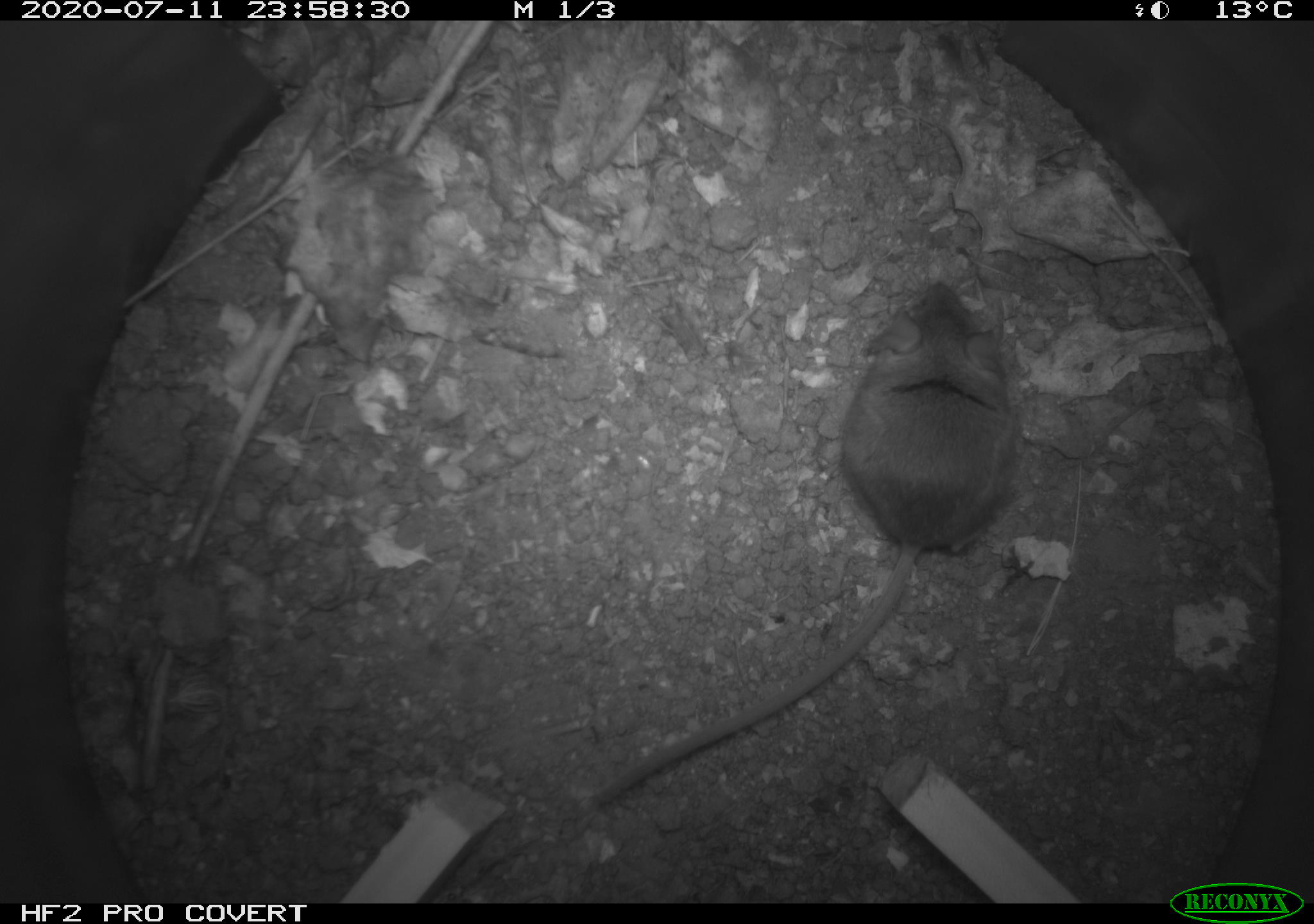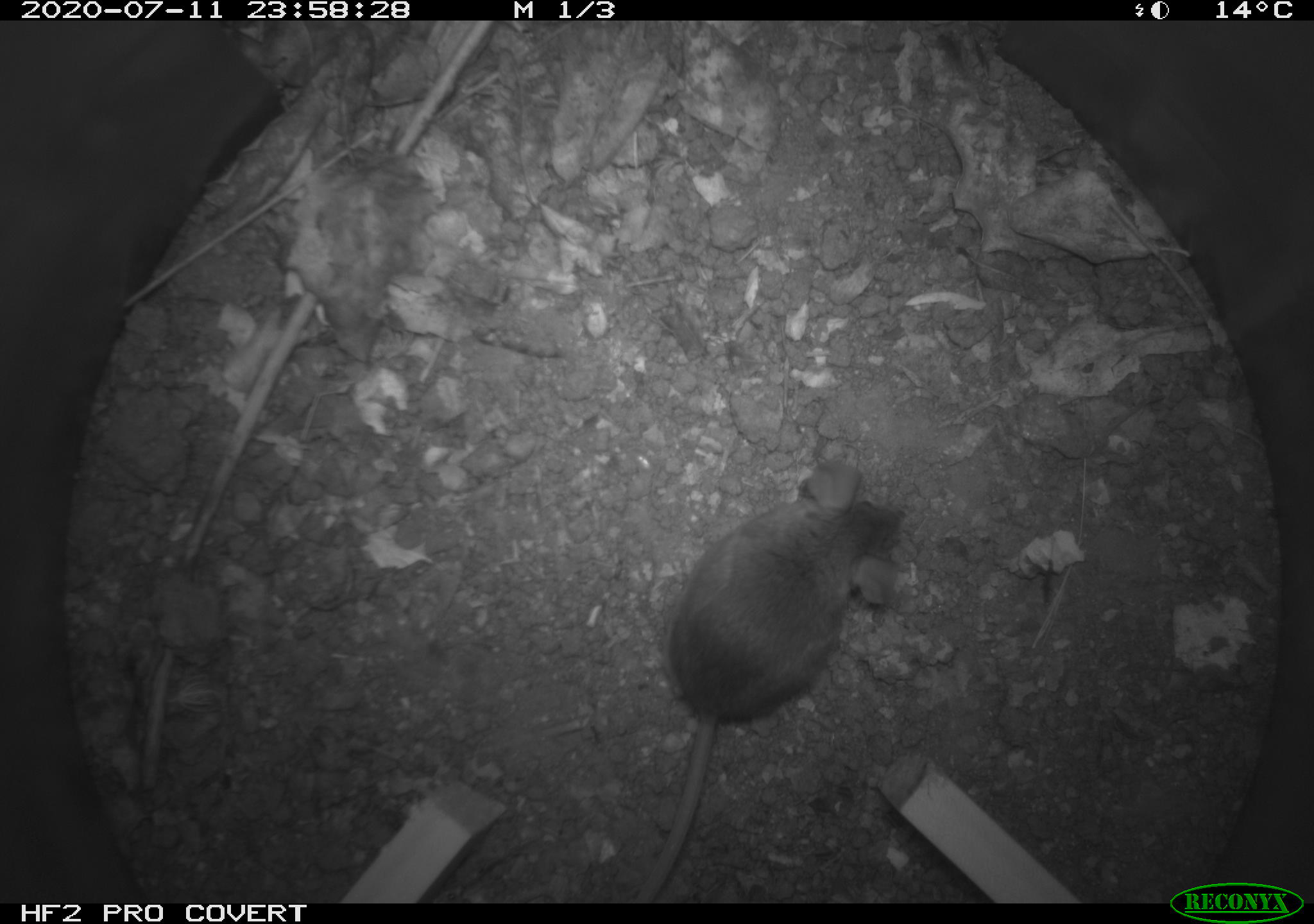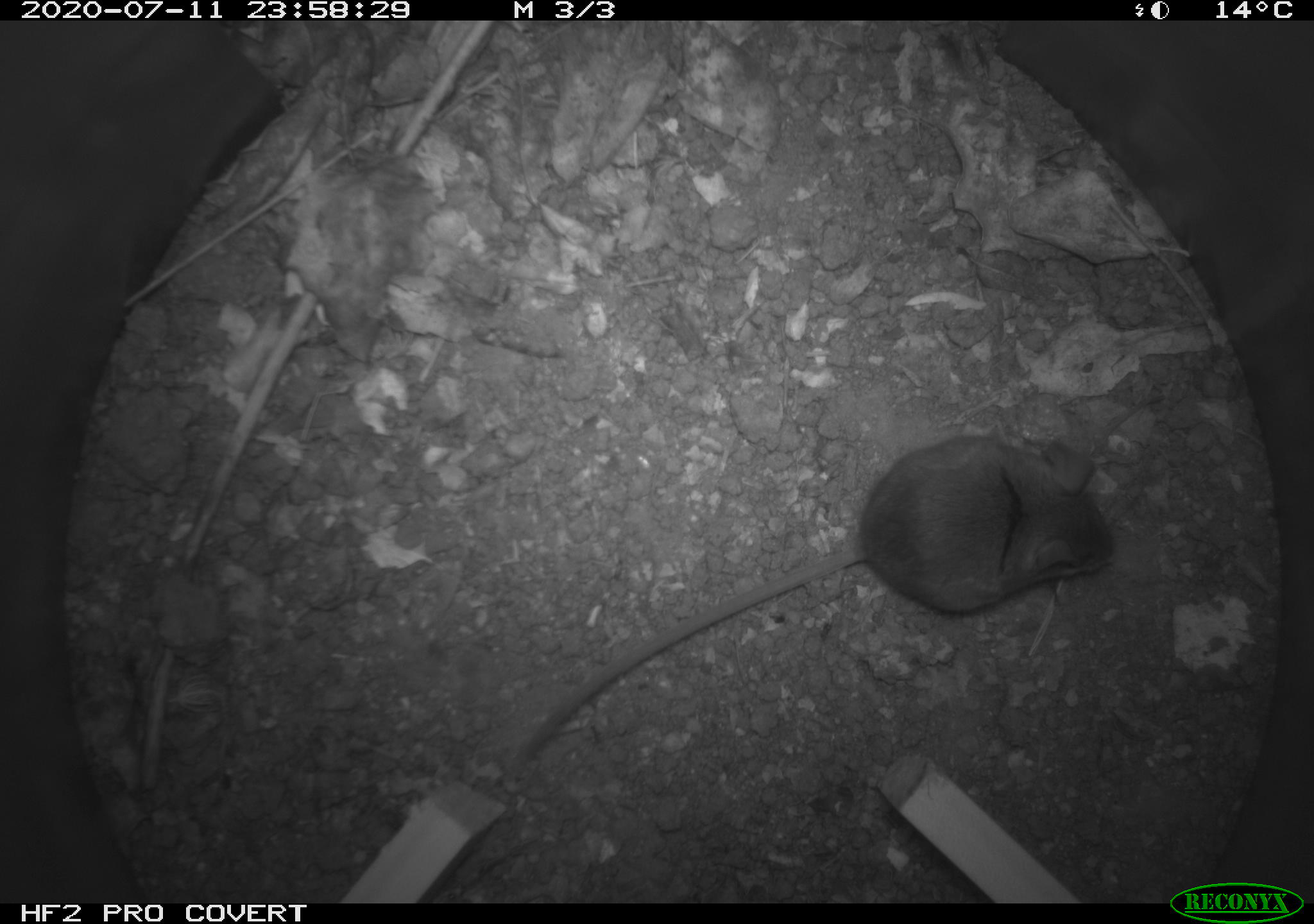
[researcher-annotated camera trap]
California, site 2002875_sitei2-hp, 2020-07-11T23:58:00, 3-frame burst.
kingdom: Animalia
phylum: Chordata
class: Mammalia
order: Rodentia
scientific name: Rodentia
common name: rodent